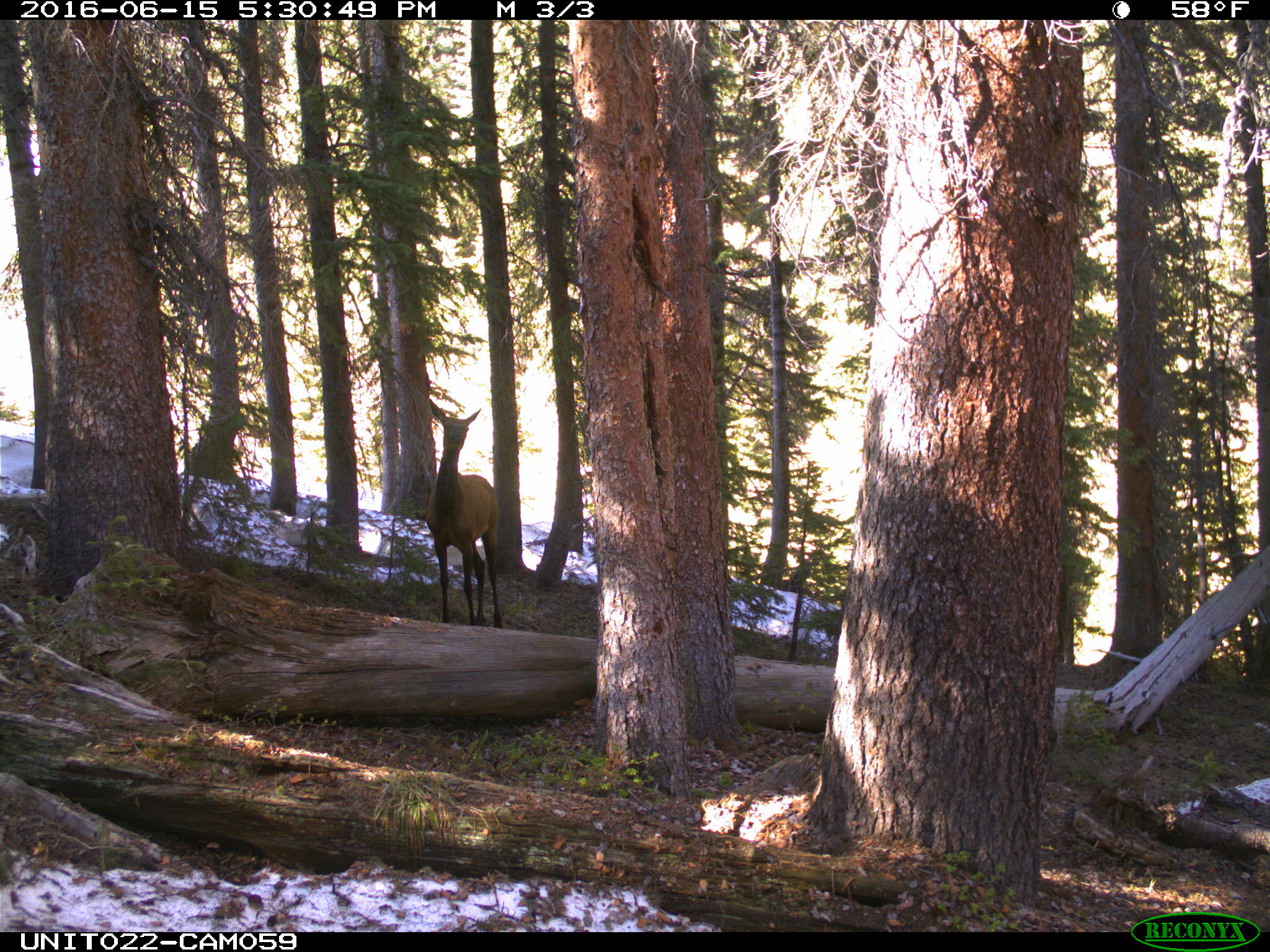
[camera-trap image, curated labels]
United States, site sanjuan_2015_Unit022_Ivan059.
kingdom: Animalia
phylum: Chordata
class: Mammalia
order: Artiodactyla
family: Cervidae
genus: Cervus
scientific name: Cervus elaphus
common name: red deer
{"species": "Cervus elaphus (red deer)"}